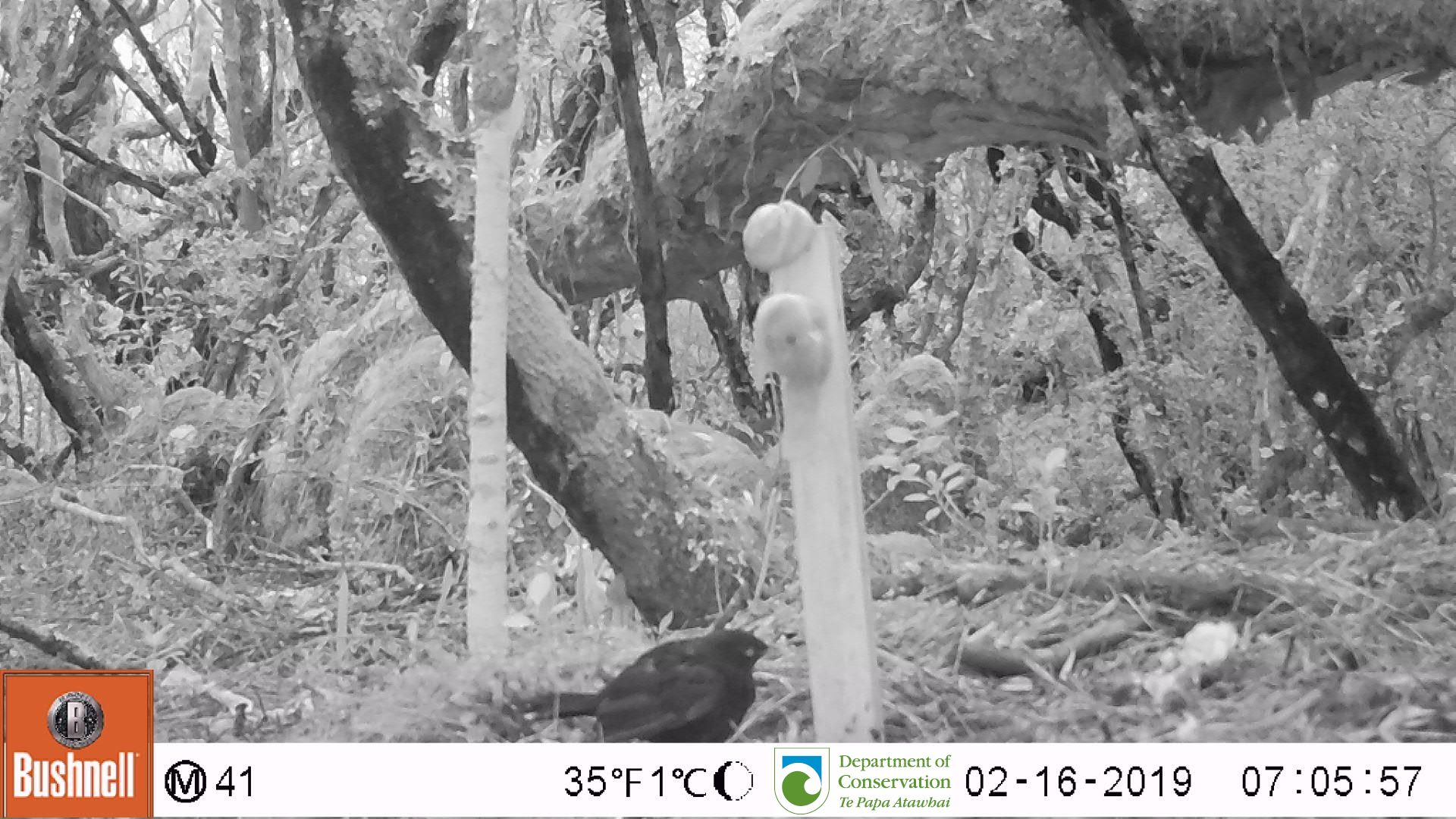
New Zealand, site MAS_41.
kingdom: Animalia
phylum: Chordata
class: Aves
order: Passeriformes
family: Turdidae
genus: Turdus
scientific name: Turdus merula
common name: eurasian blackbird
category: blackbird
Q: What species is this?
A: Blackbird (eurasian blackbird) (Turdus merula).